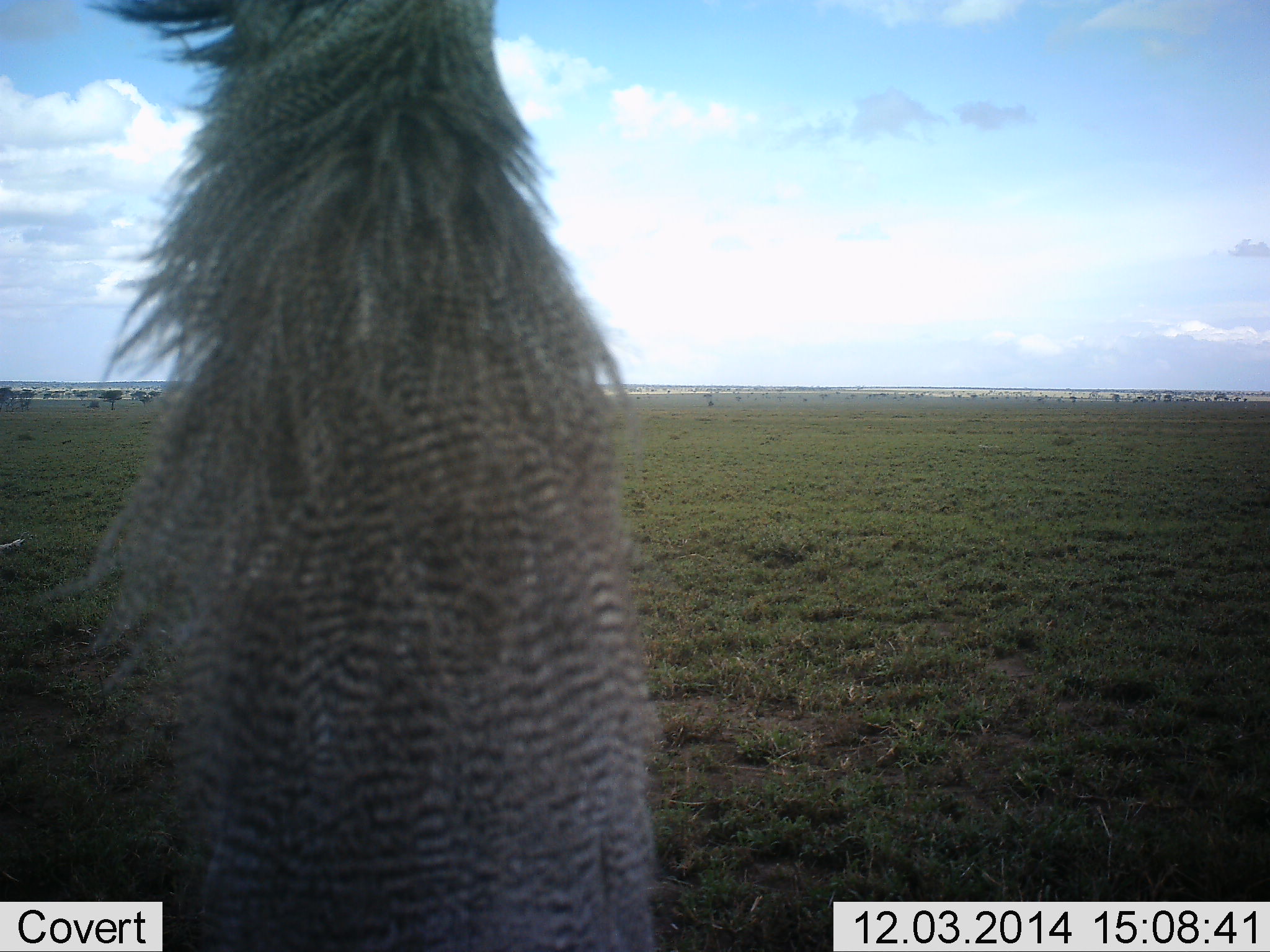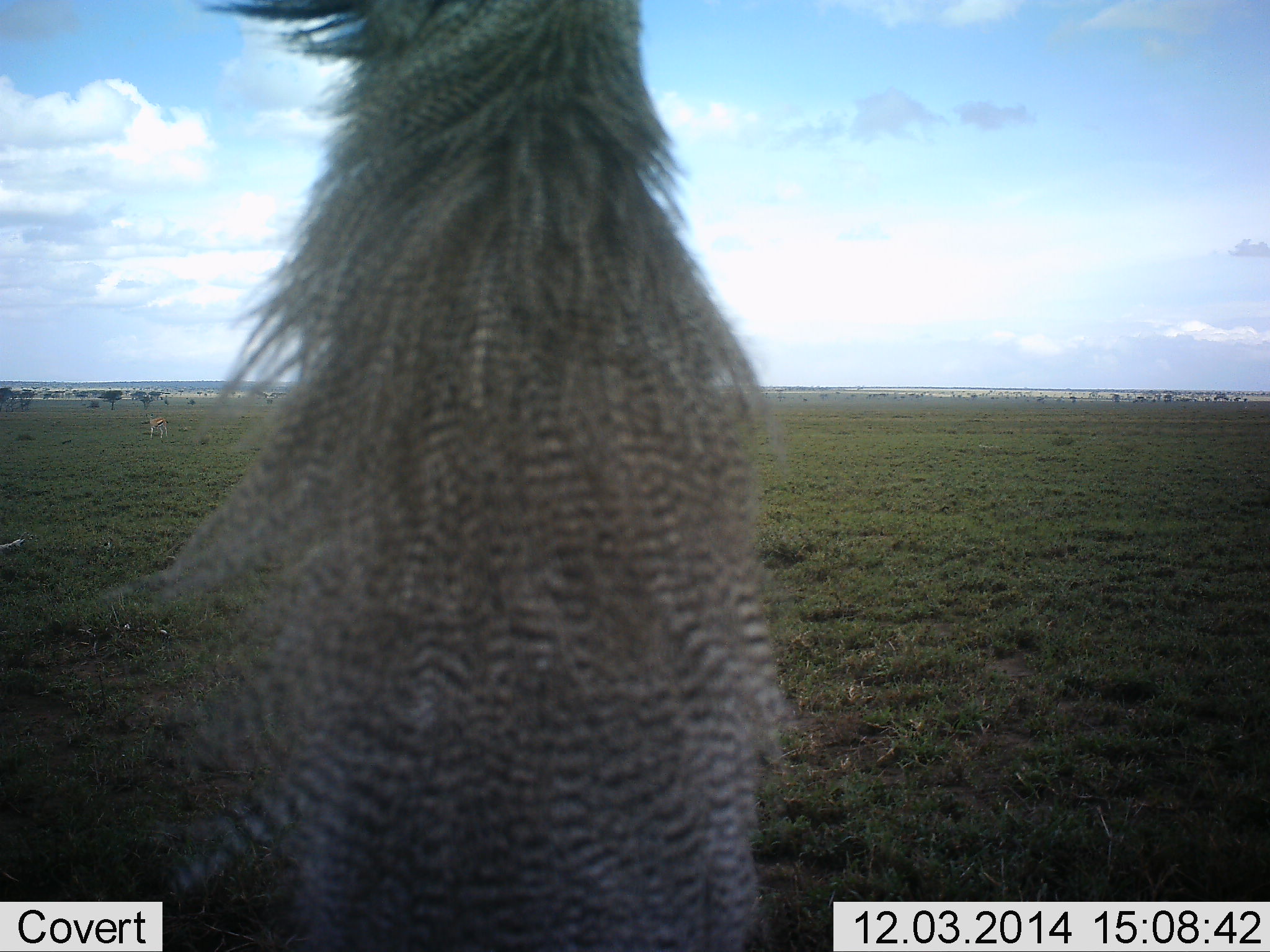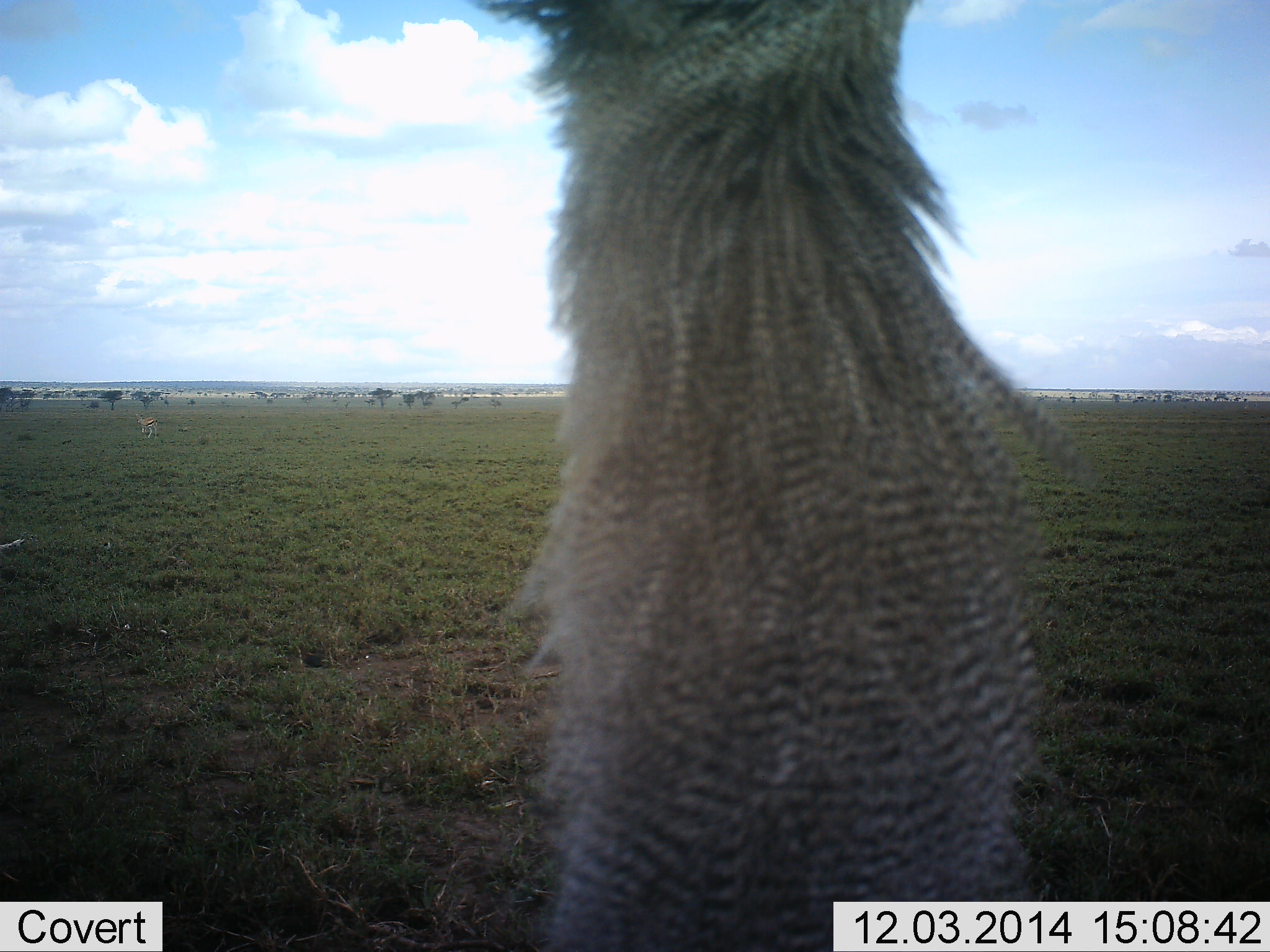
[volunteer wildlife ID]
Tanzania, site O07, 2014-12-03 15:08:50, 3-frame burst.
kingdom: Animalia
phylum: Chordata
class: Aves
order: Otidiformes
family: Otididae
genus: Ardeotis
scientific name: Ardeotis kori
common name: kori bustard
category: koribustard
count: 1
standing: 64%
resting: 0%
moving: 36%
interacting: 0%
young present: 0%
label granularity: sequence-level